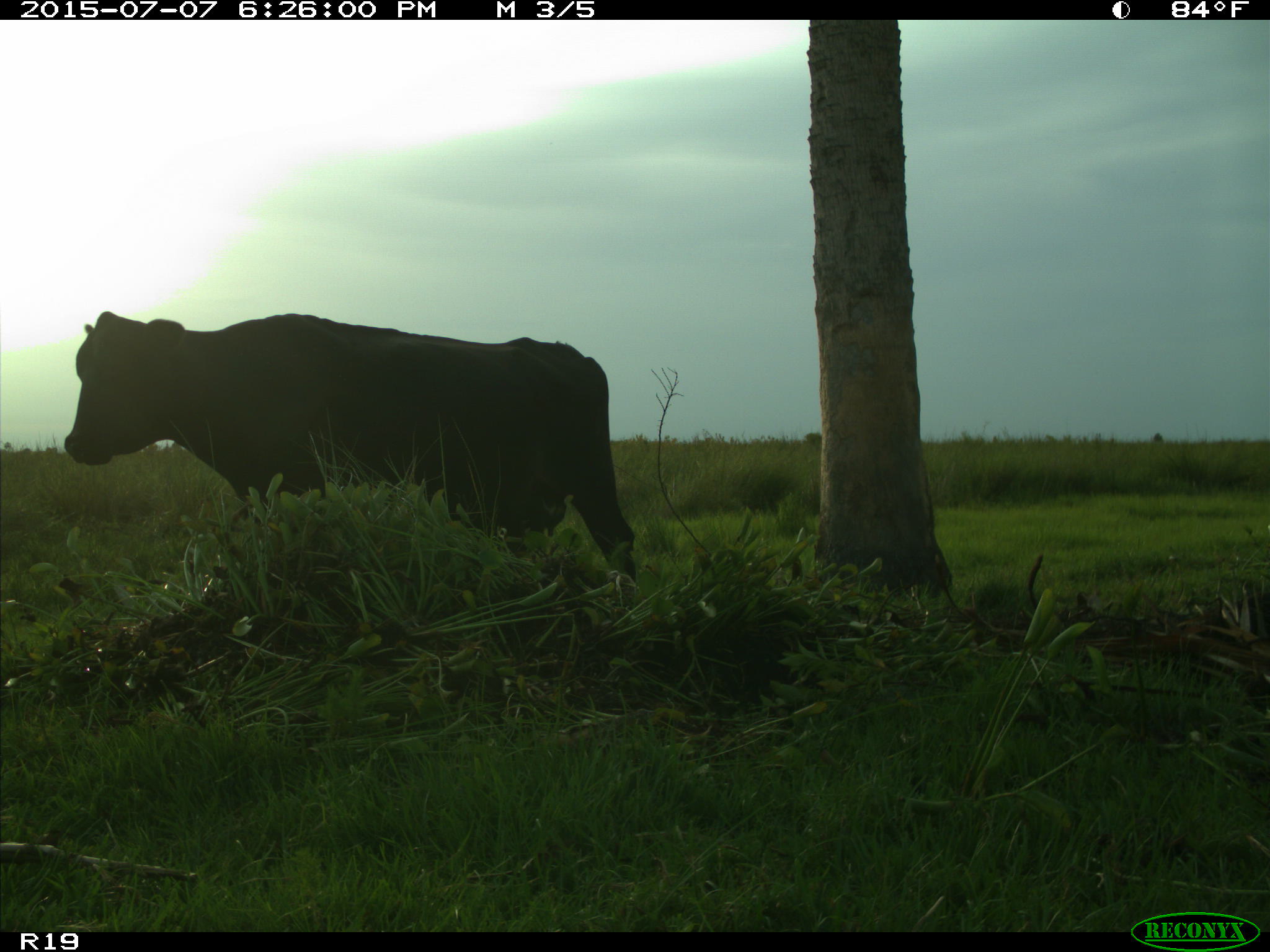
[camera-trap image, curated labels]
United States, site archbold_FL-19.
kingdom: Animalia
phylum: Chordata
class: Mammalia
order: Artiodactyla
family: Bovidae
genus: Bos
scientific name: Bos taurus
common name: domestic cow